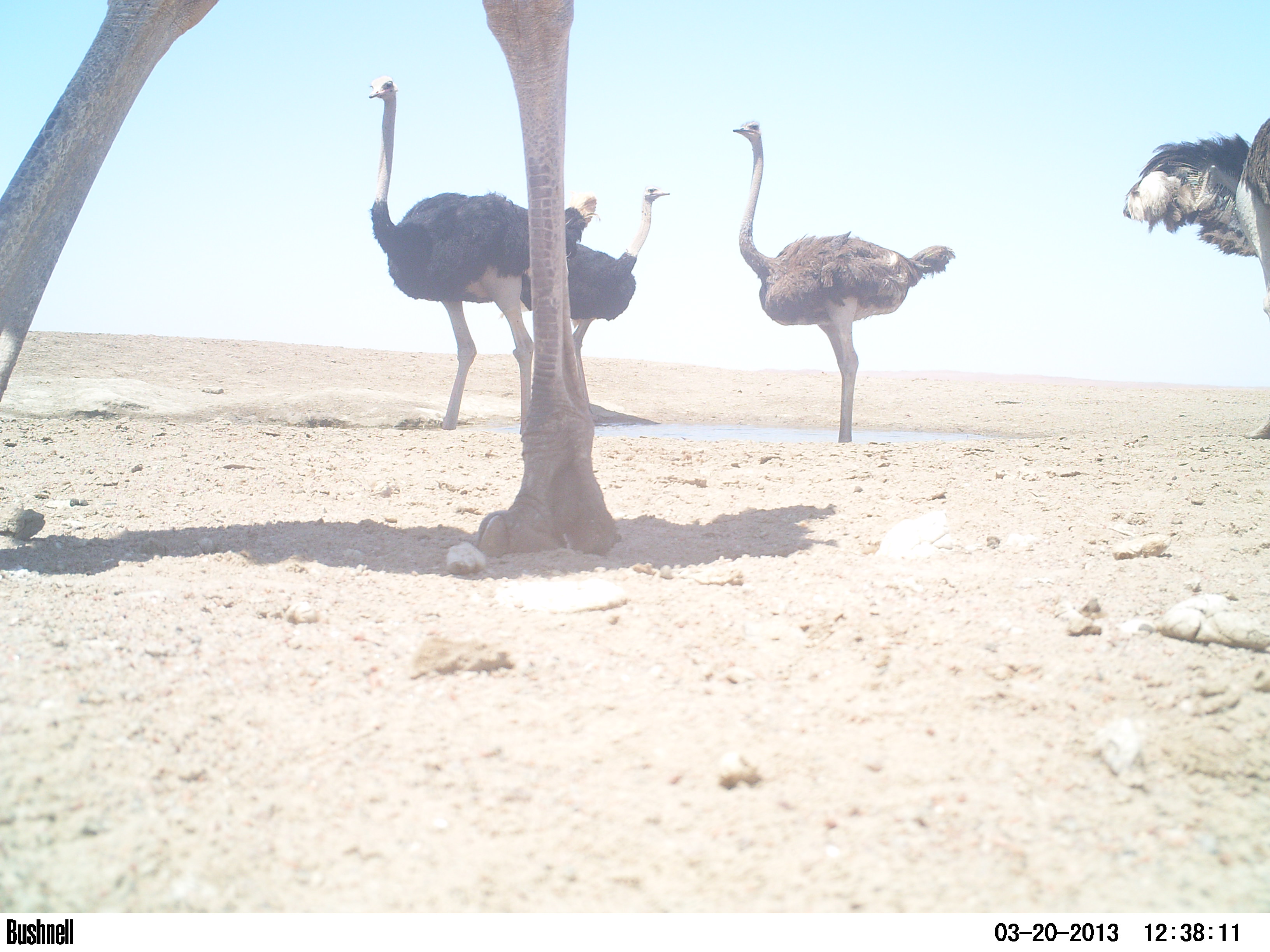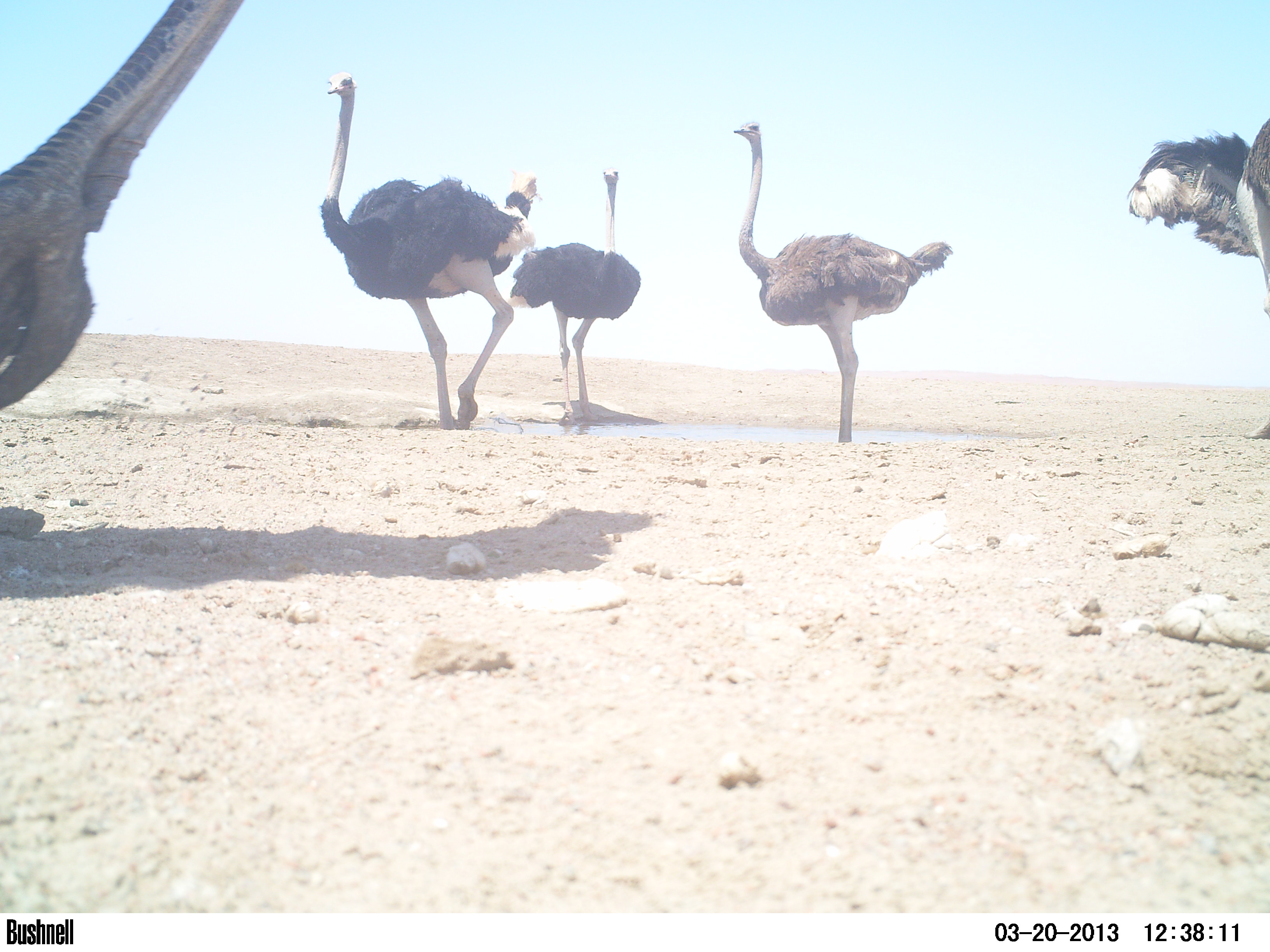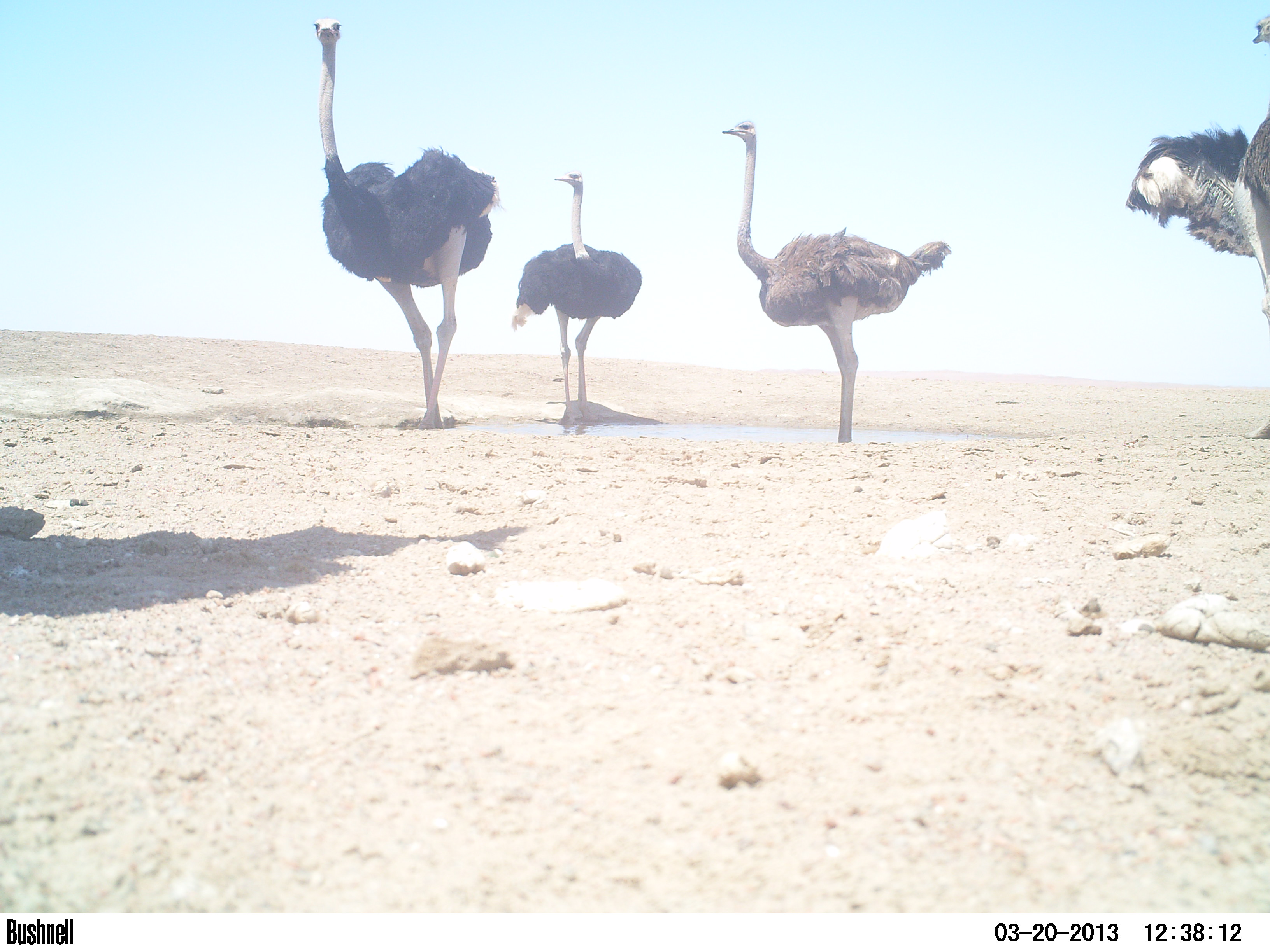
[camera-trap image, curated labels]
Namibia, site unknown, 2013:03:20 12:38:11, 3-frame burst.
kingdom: Animalia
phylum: Chordata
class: Aves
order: Struthioniformes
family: Struthionidae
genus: Struthio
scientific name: Struthio camelus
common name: common ostrich